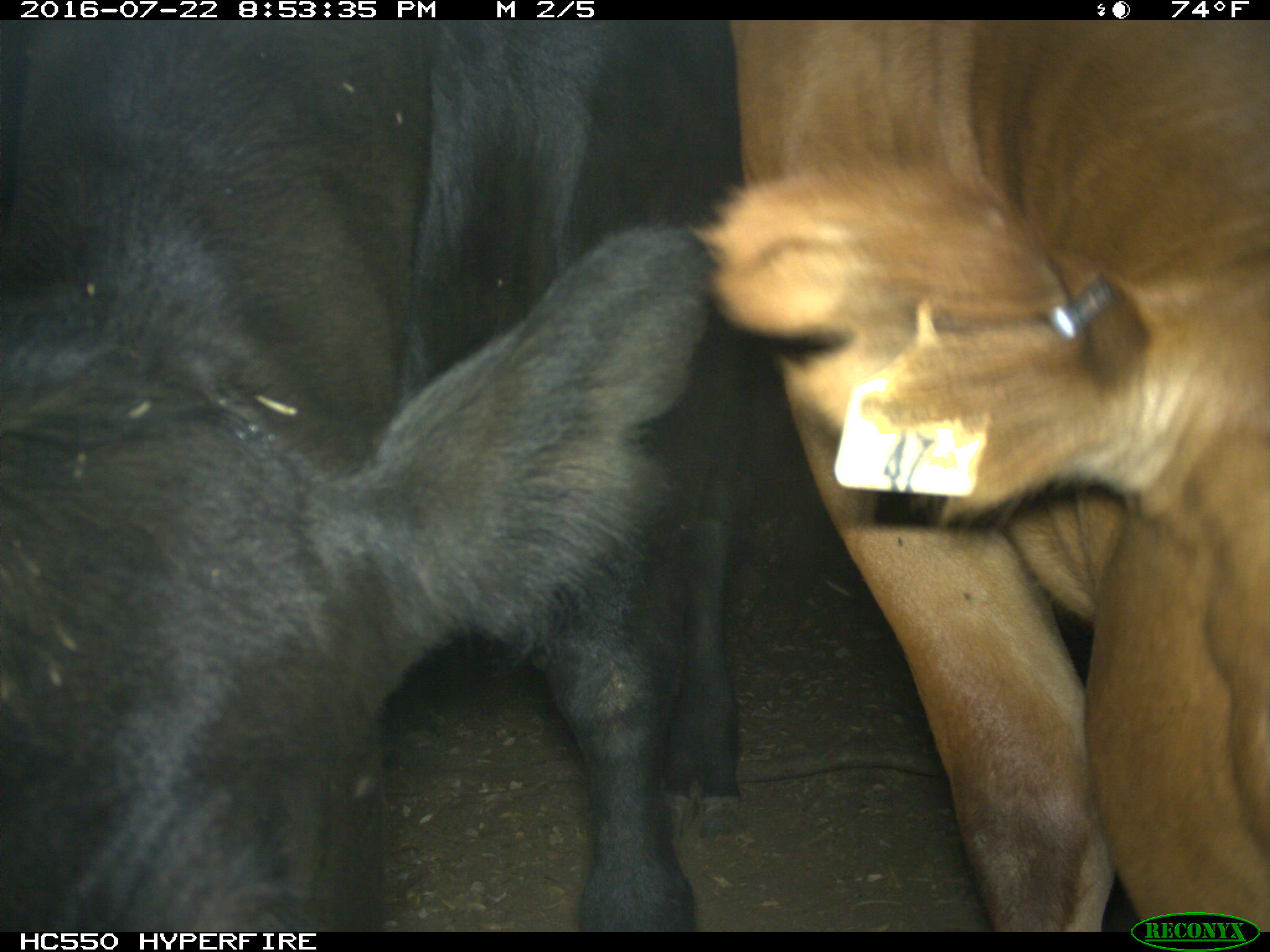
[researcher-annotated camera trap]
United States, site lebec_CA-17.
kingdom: Animalia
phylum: Chordata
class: Mammalia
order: Artiodactyla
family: Bovidae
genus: Bos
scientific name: Bos taurus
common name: domestic cow